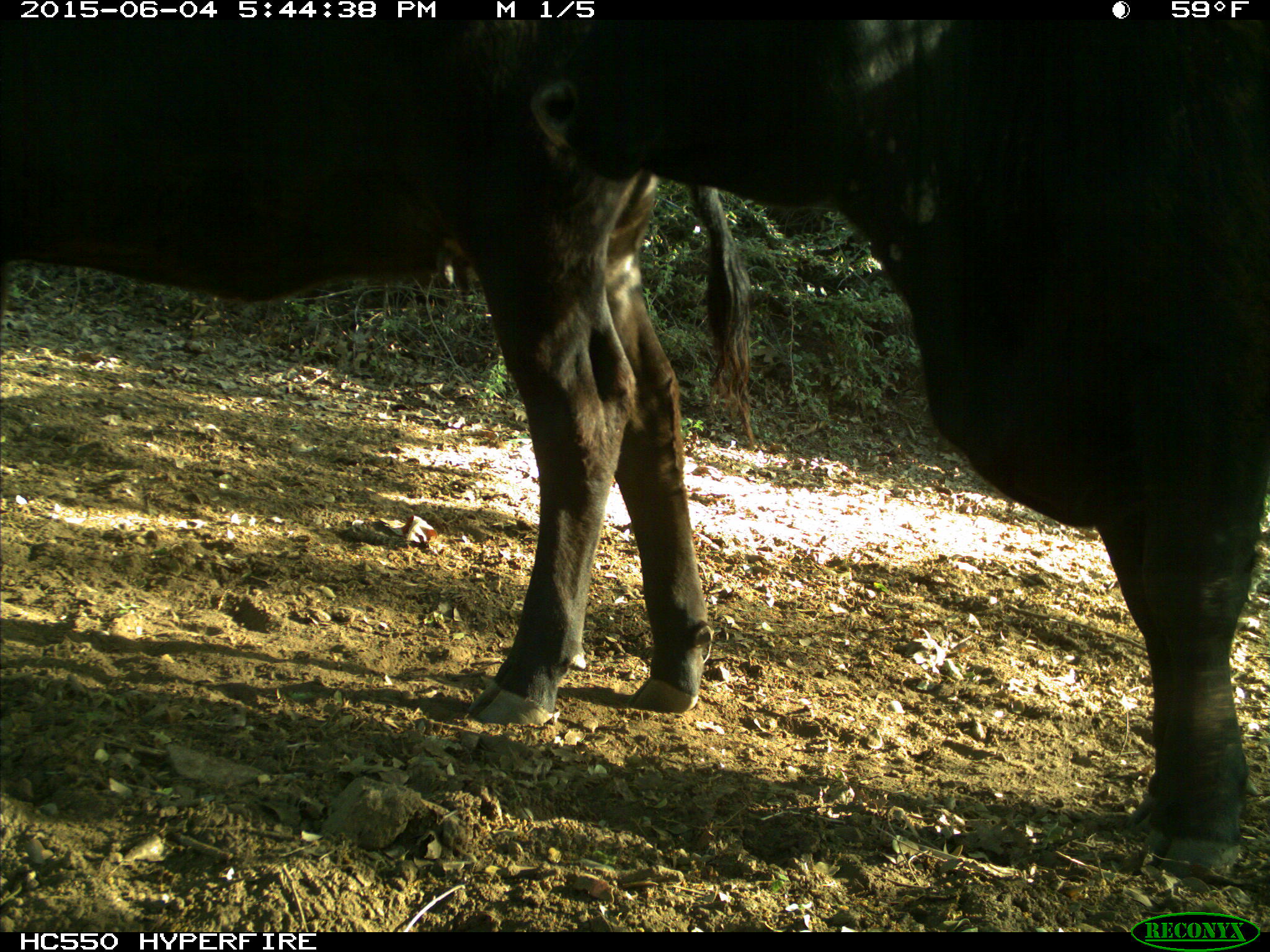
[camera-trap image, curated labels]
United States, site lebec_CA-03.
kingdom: Animalia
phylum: Chordata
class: Mammalia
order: Artiodactyla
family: Bovidae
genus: Bos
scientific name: Bos taurus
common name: domestic cow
Bos taurus (domestic cow).